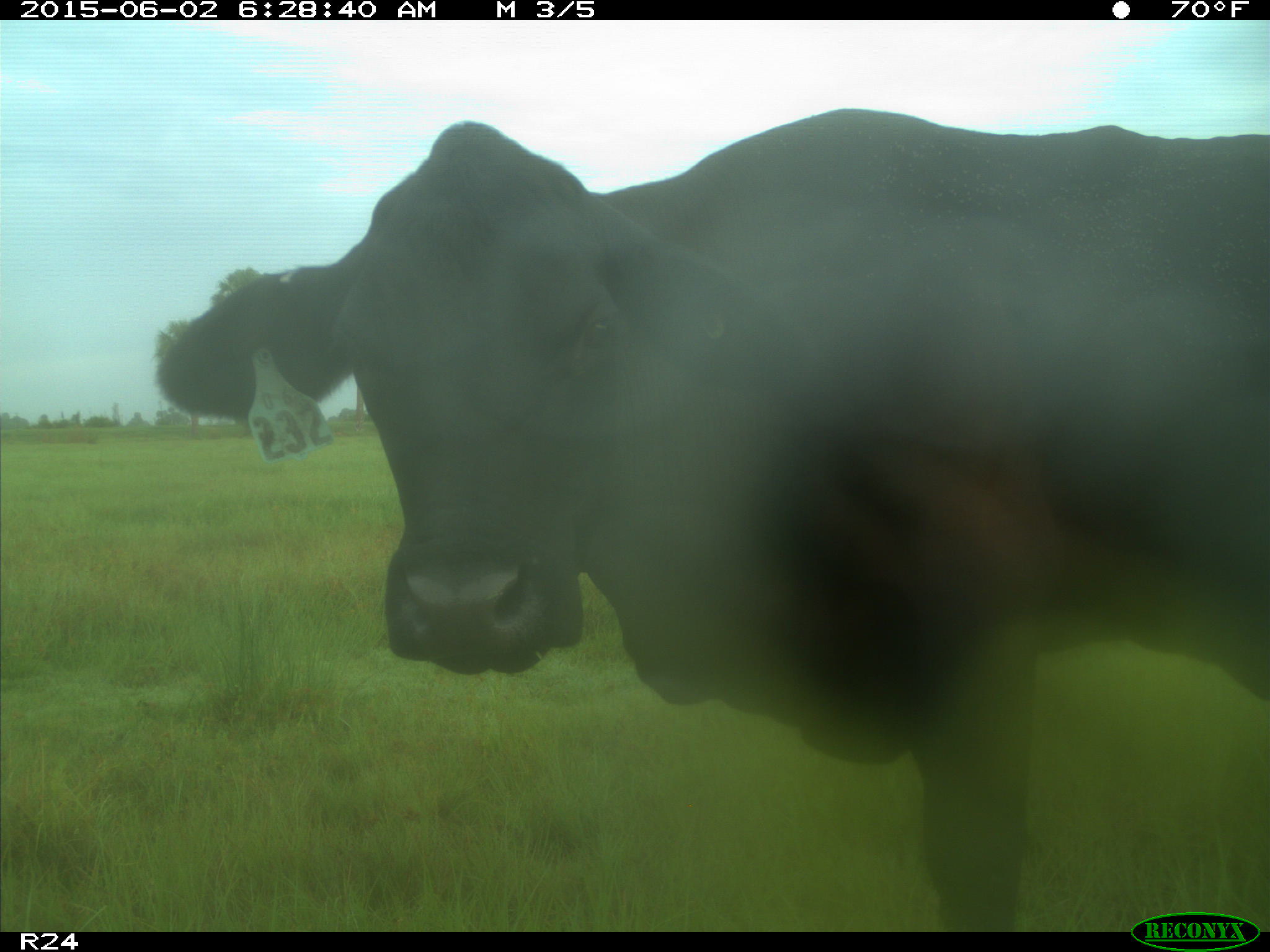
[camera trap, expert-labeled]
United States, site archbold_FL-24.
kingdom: Animalia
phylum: Chordata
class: Mammalia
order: Artiodactyla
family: Bovidae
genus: Bos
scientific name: Bos taurus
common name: domestic cow